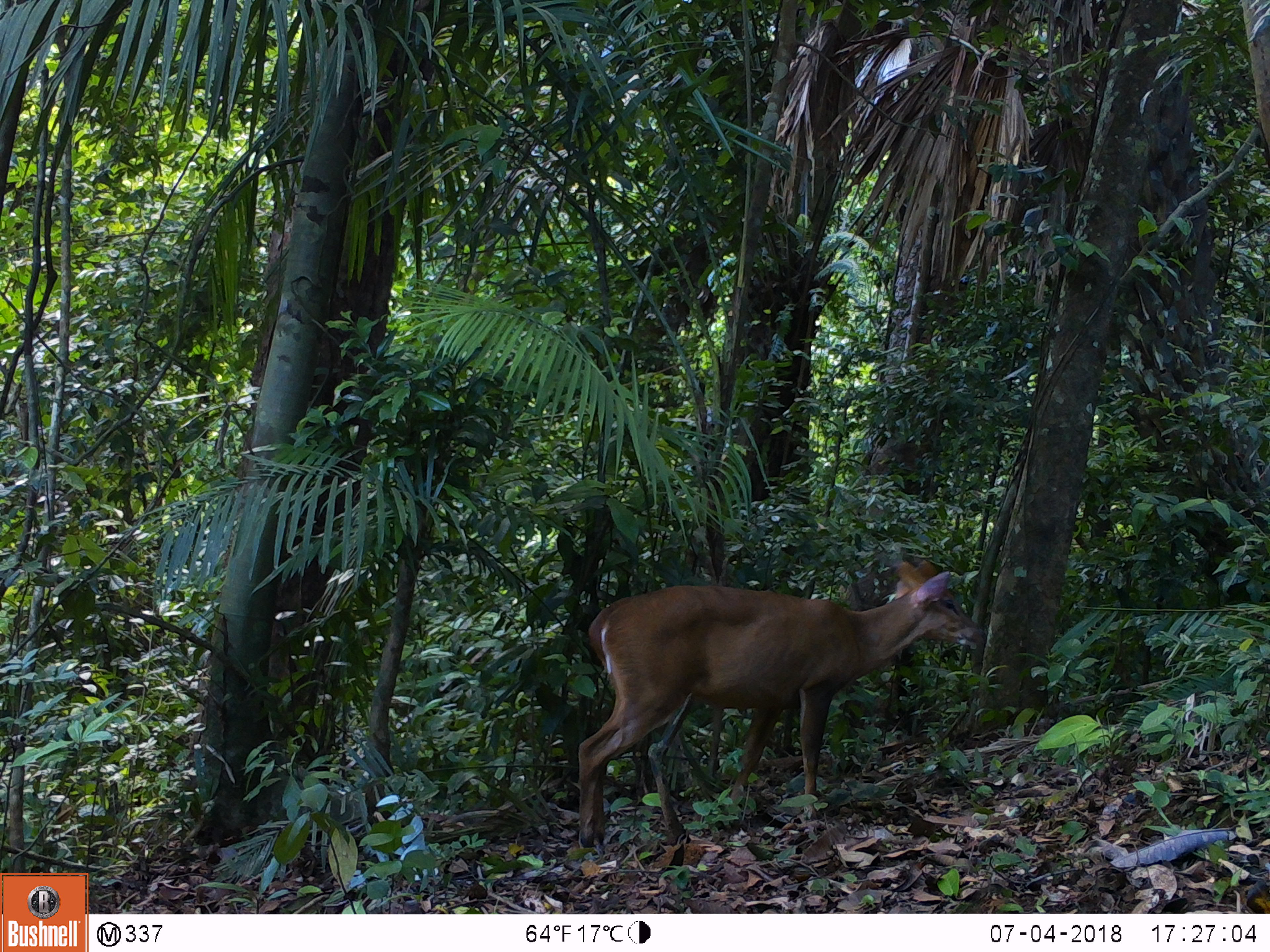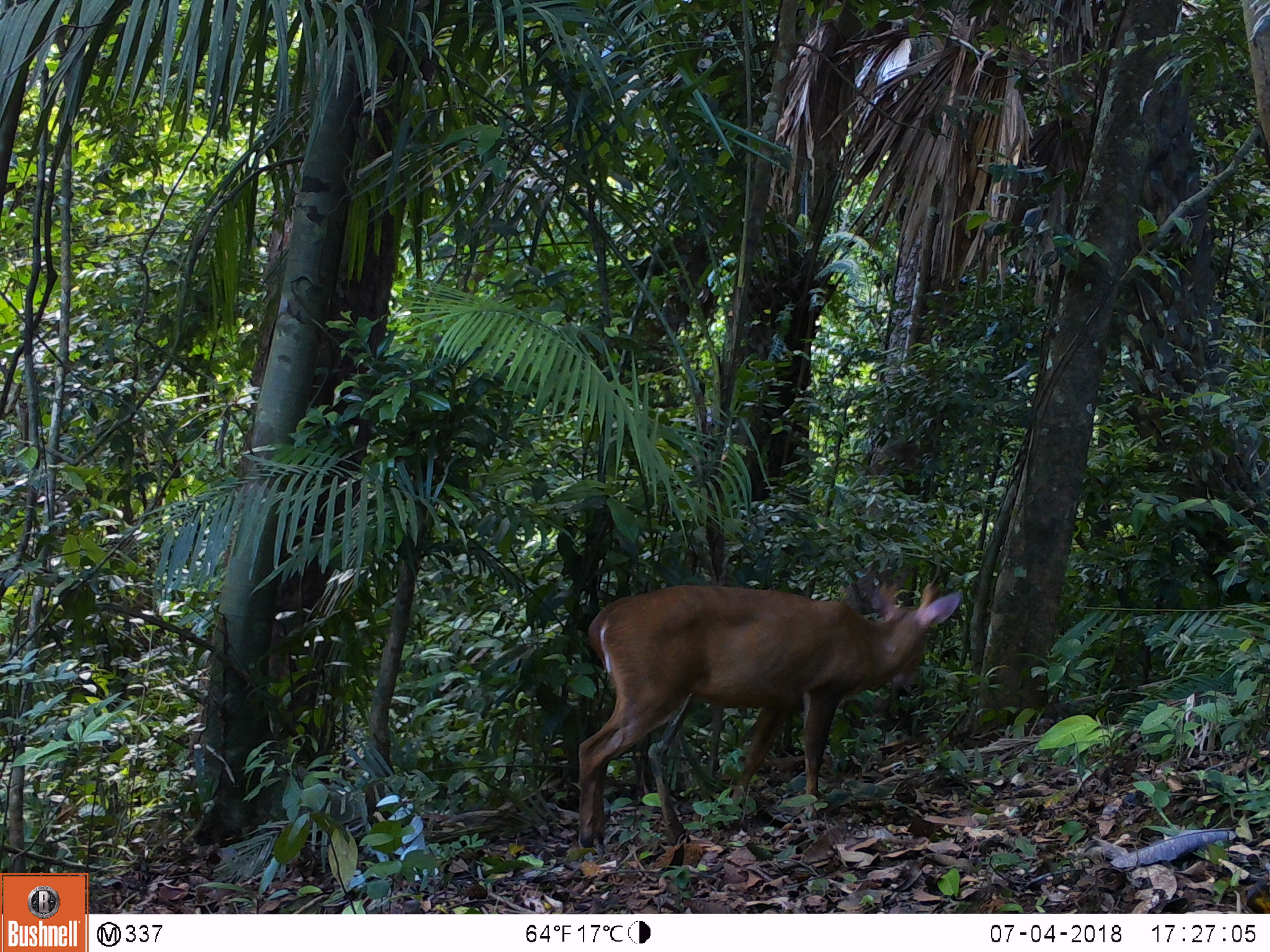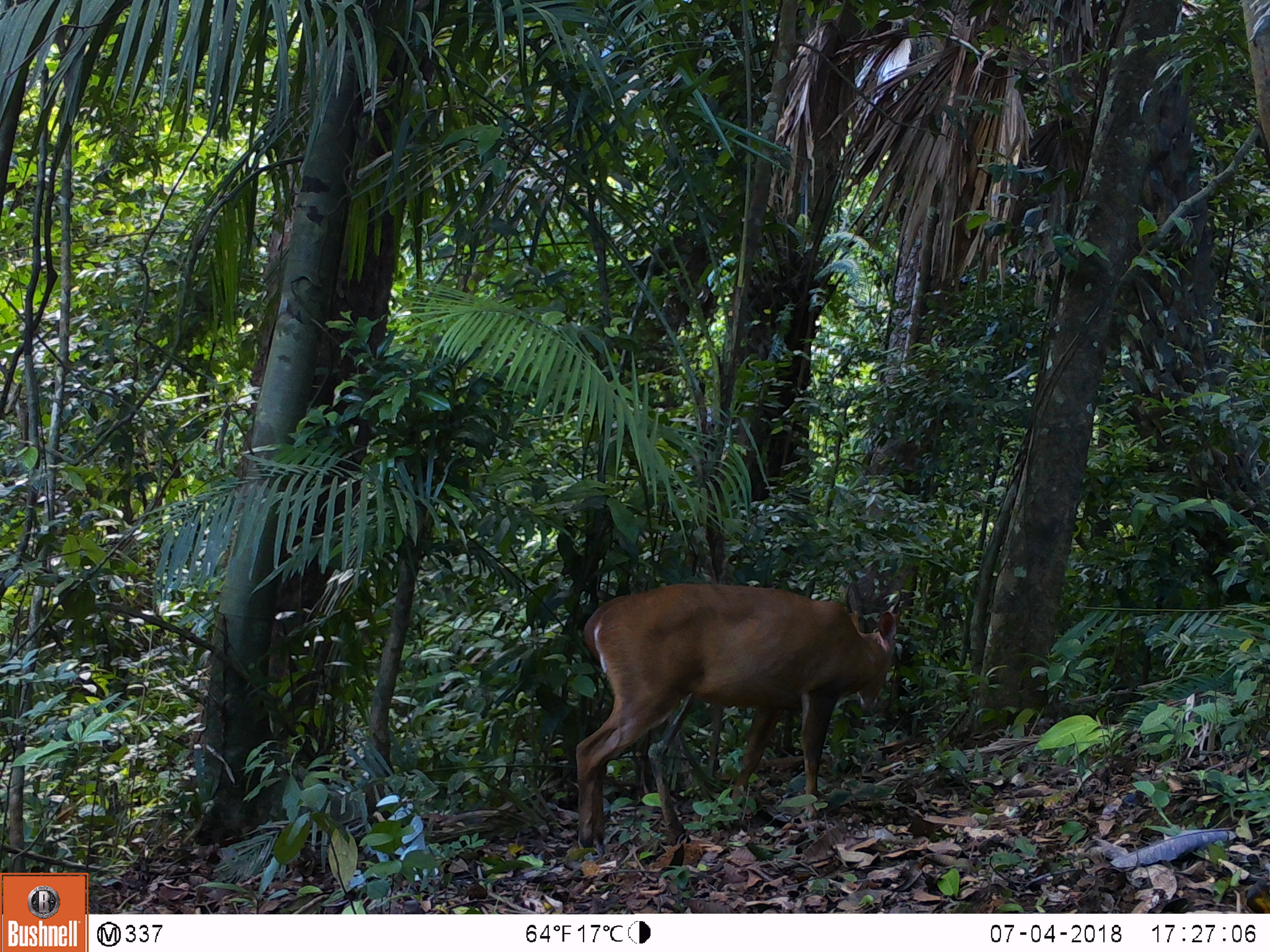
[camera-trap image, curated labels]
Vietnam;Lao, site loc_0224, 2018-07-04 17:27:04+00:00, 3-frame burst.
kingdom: Animalia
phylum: Chordata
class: Mammalia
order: Artiodactyla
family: Cervidae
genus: Muntiacus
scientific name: Muntiacus vuquangensis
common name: large-antlered muntjac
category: large antlered muntjac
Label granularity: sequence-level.